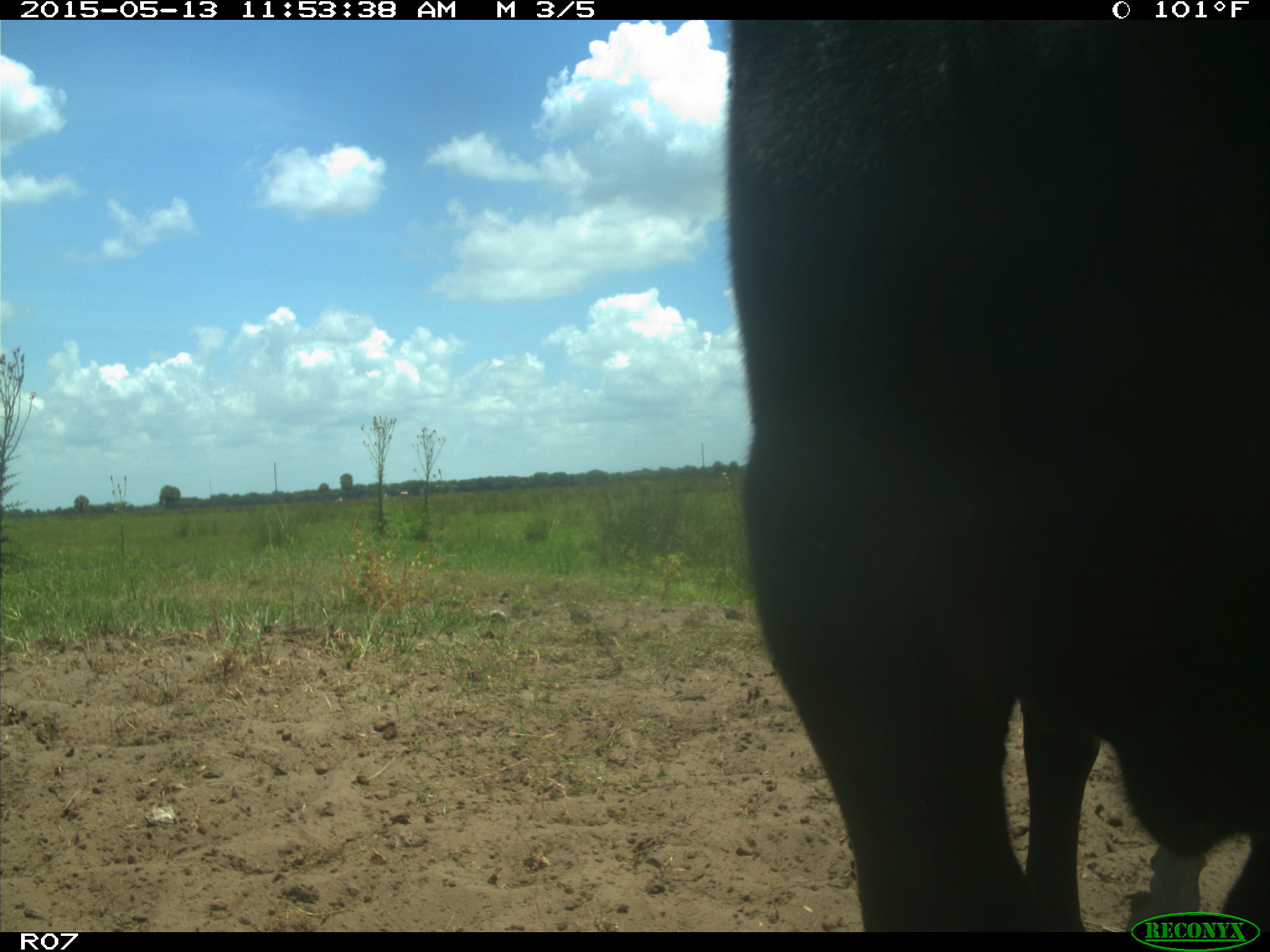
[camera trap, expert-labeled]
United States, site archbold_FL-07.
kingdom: Animalia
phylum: Chordata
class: Mammalia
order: Artiodactyla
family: Bovidae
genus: Bos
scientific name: Bos taurus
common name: domestic cow